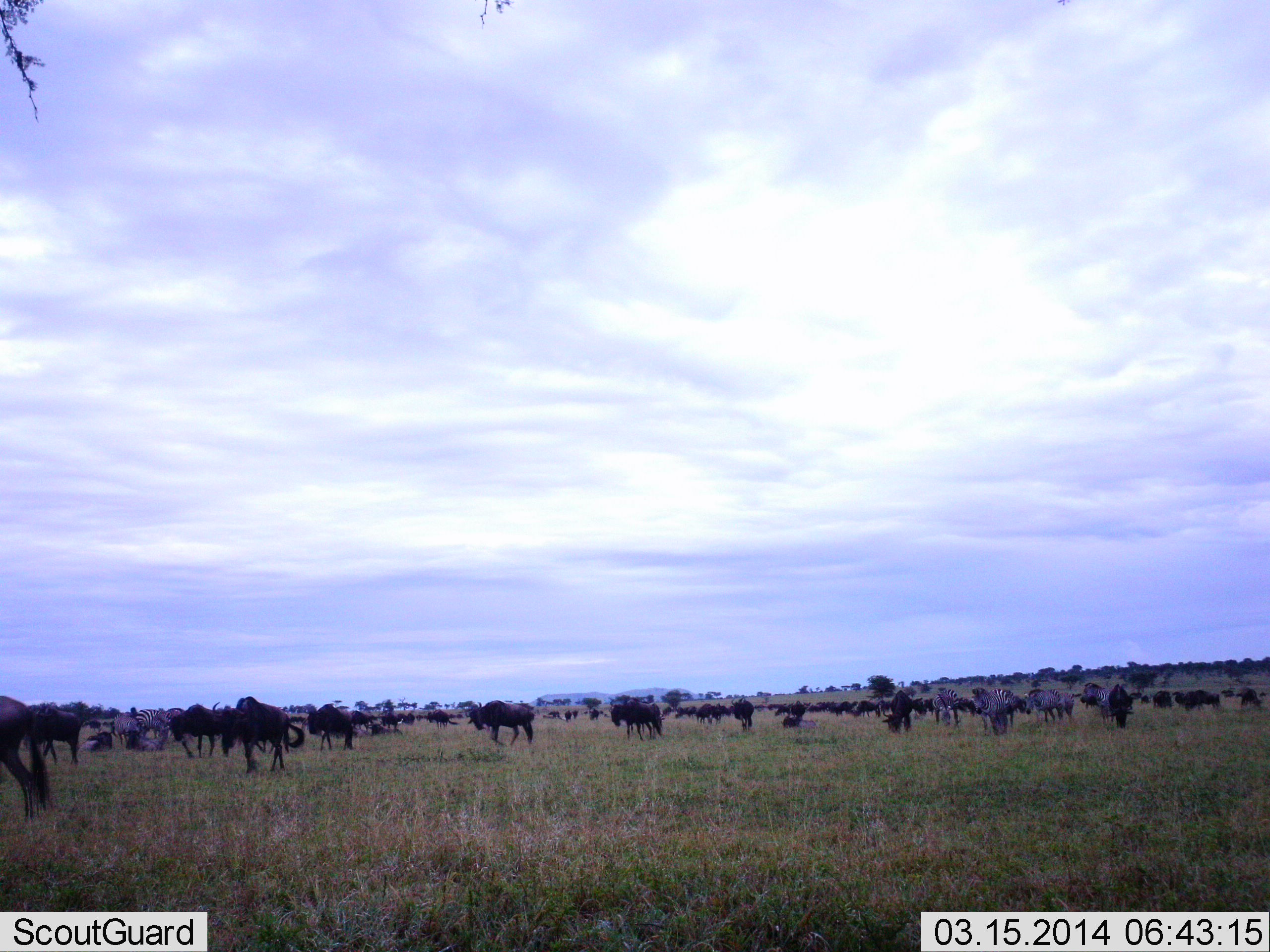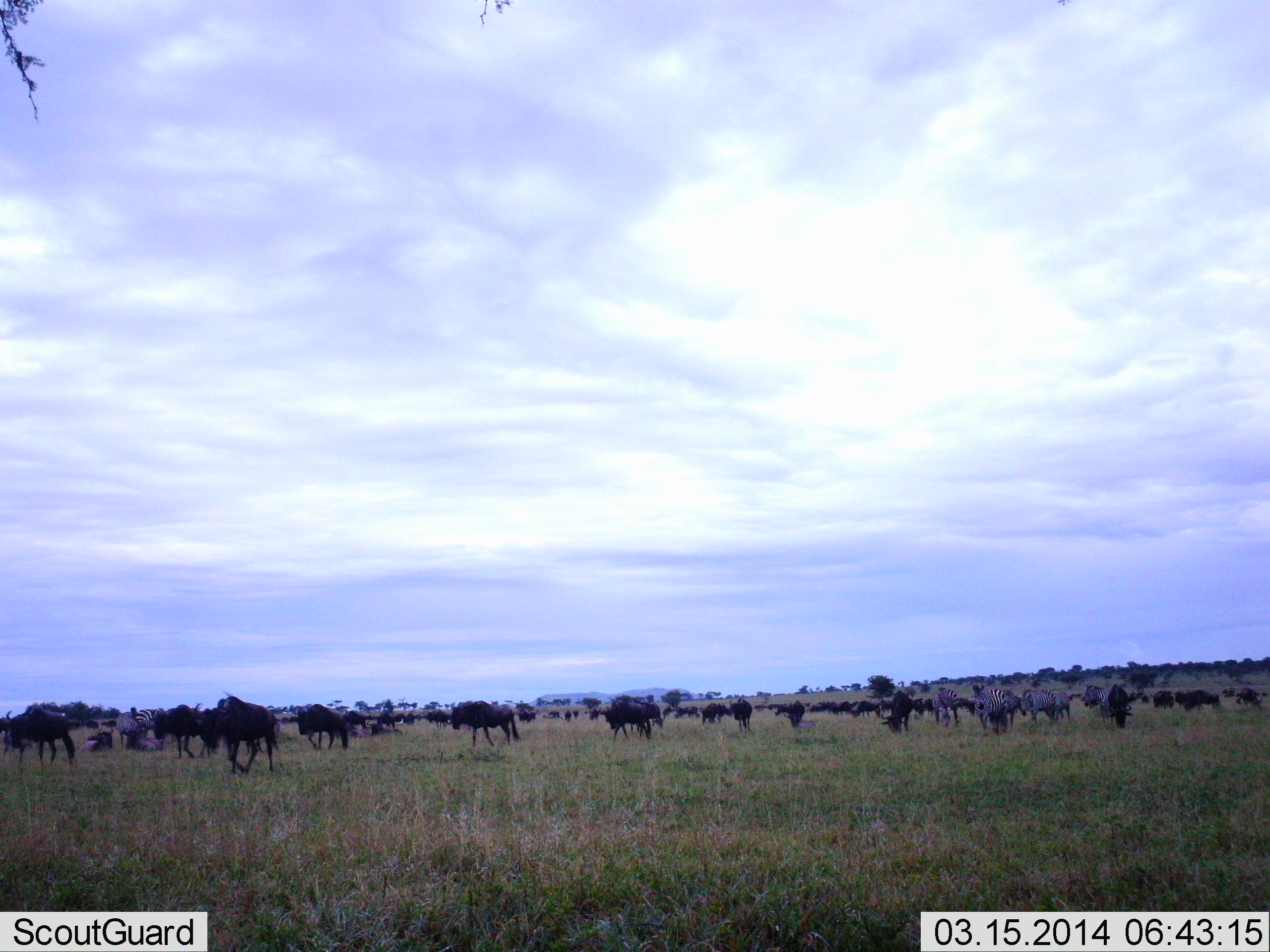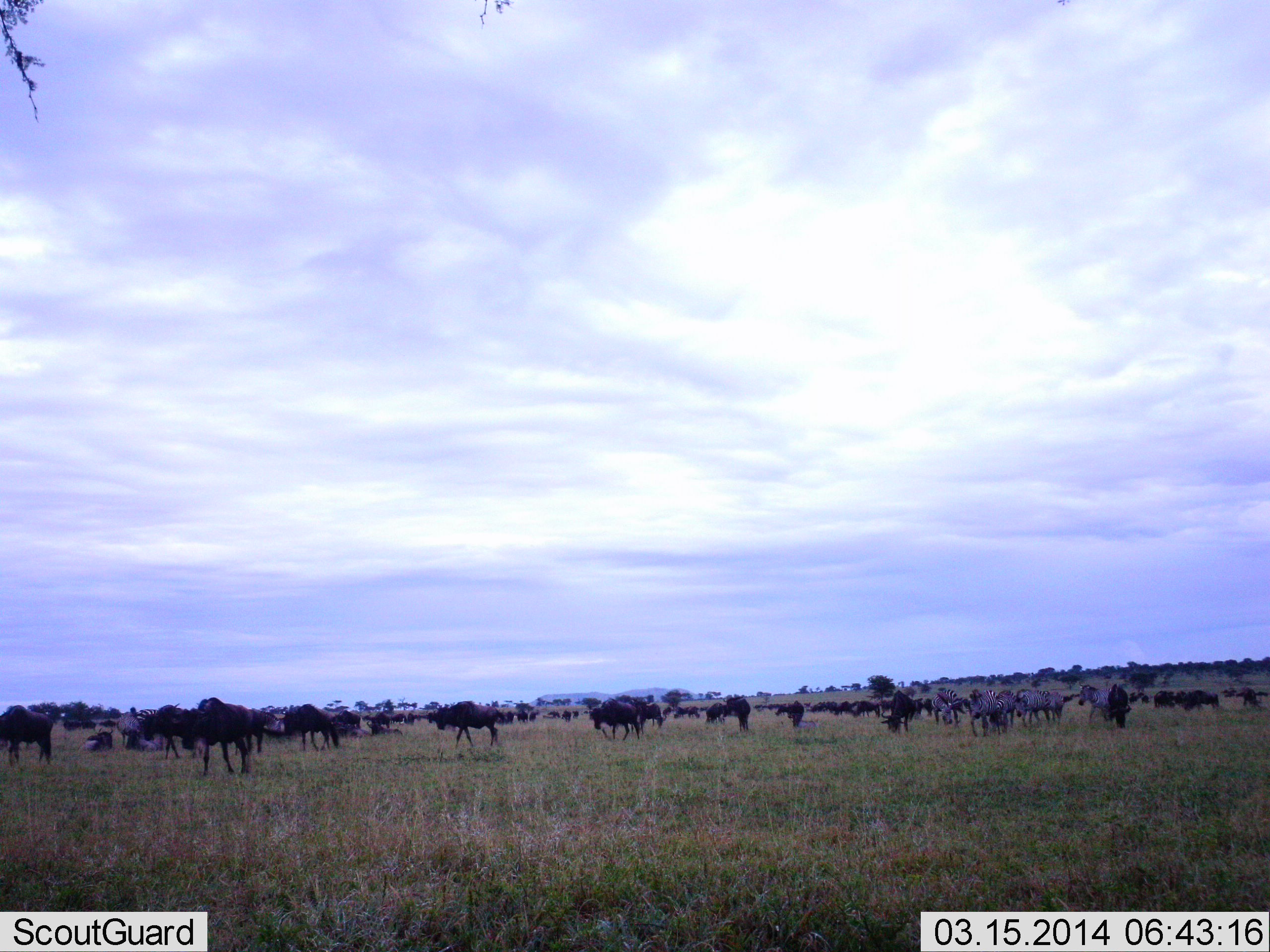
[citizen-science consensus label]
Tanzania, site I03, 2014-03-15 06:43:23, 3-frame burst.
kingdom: Animalia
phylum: Chordata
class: Mammalia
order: Artiodactyla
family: Bovidae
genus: Connochaetes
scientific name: Connochaetes taurinus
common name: blue wildebeest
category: wildebeest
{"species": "wildebeest (blue wildebeest) (Connochaetes taurinus)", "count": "11-50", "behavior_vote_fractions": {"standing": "18%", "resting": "6%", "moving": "82%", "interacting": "0%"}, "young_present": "6%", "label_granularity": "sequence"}